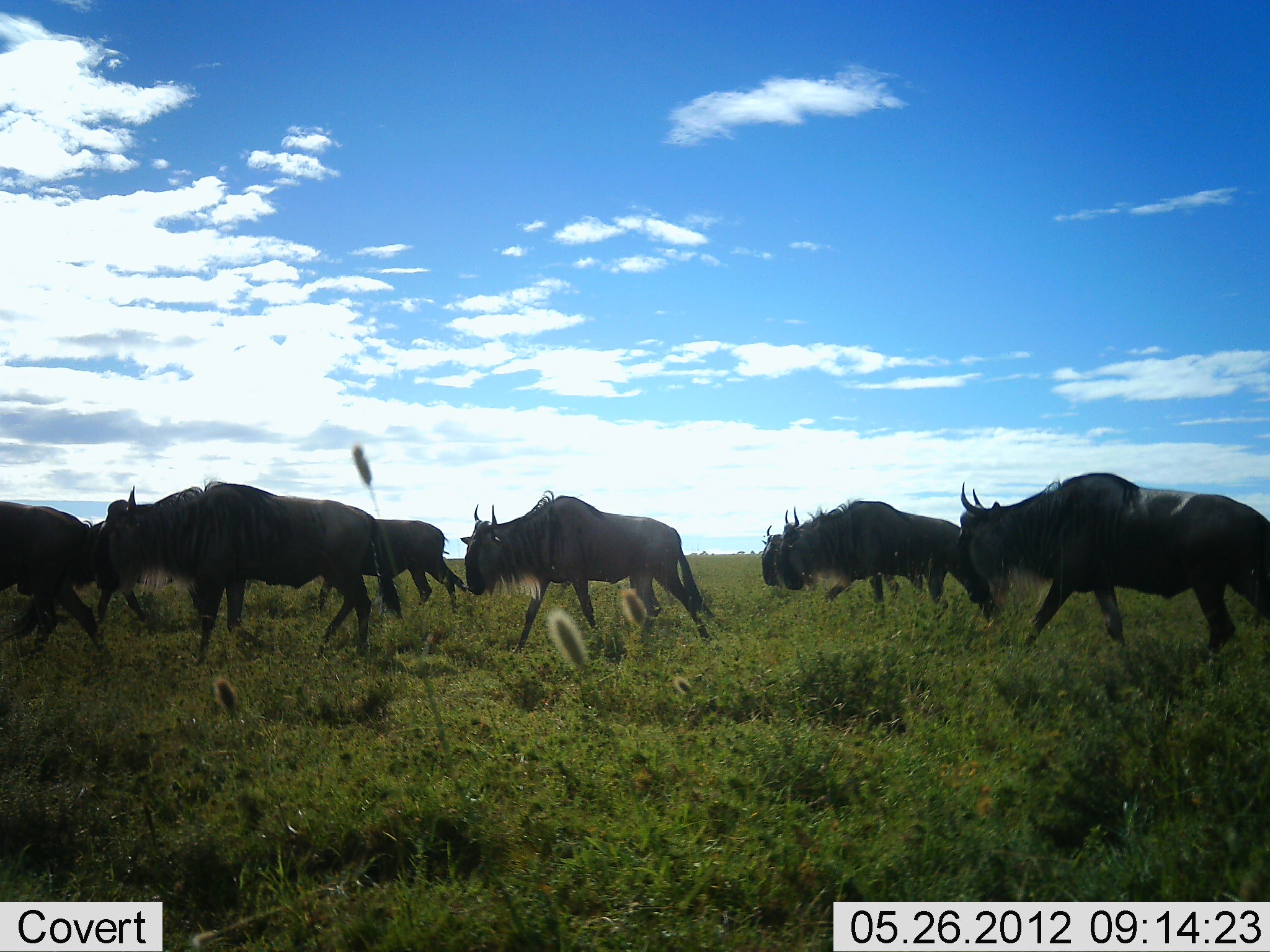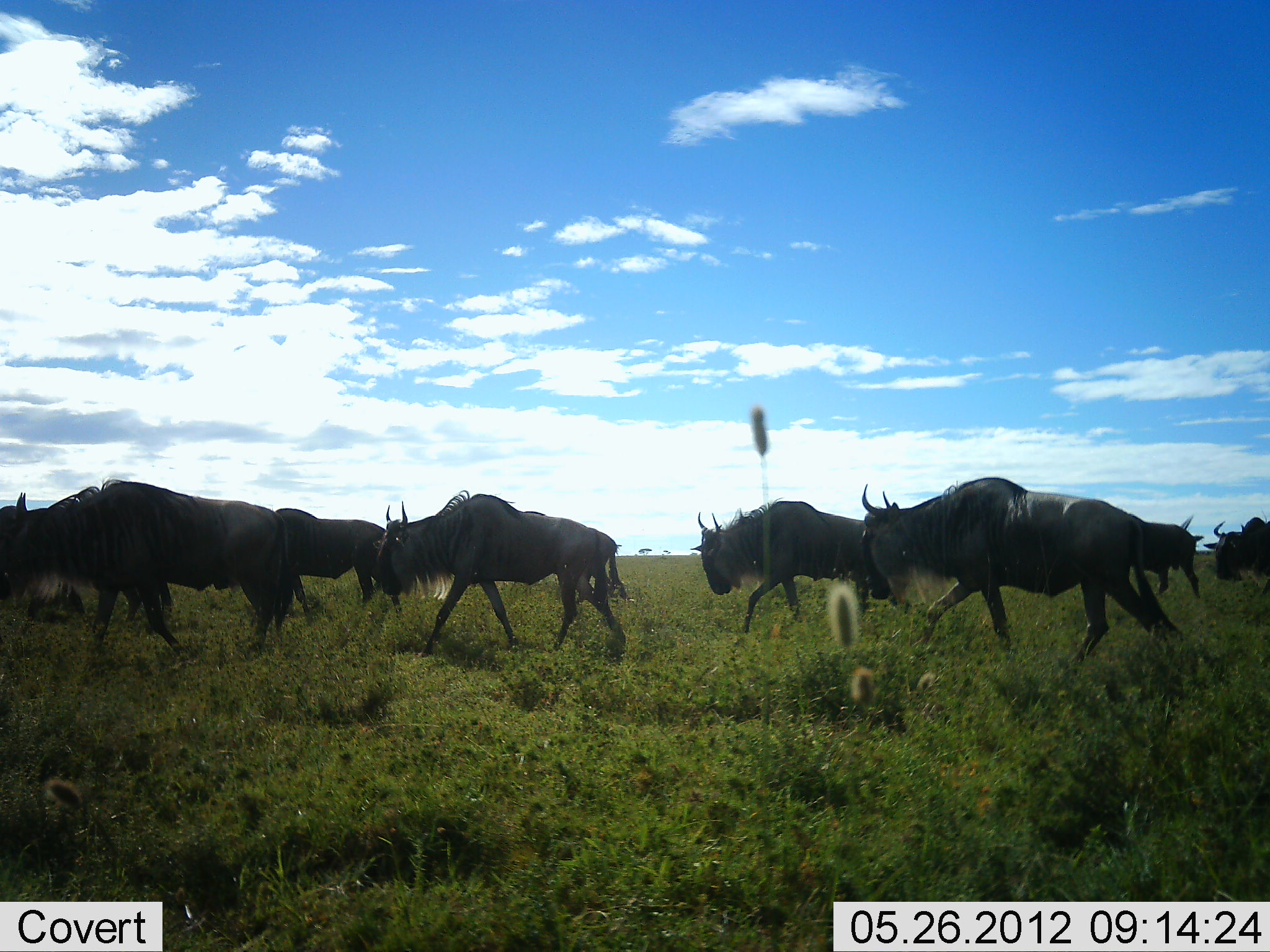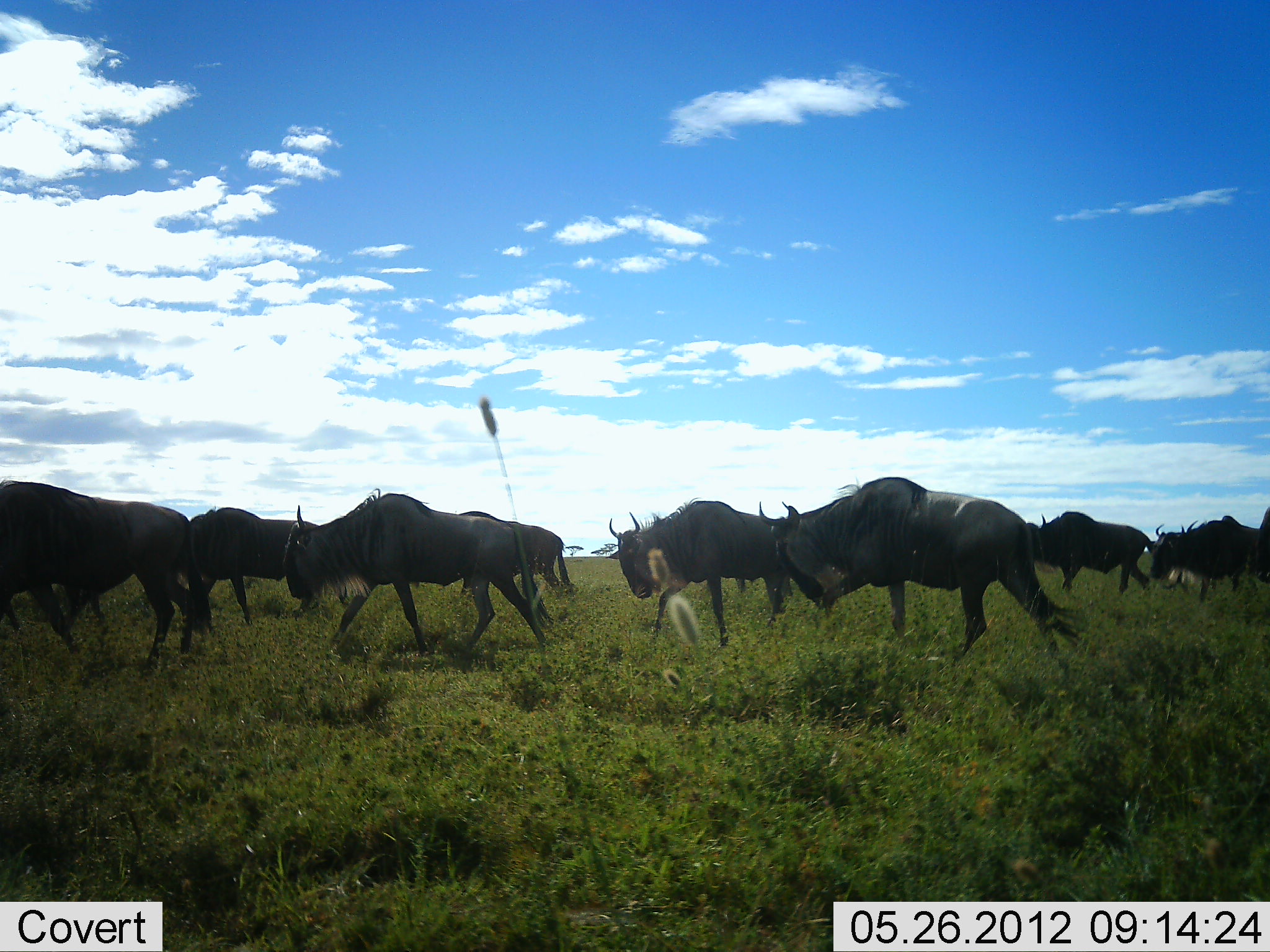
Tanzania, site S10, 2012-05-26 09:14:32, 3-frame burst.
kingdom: Animalia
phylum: Chordata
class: Mammalia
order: Artiodactyla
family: Bovidae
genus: Connochaetes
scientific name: Connochaetes taurinus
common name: blue wildebeest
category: wildebeest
Wildebeest (blue wildebeest) (Connochaetes taurinus), count 11-50. Behavior (volunteer vote fractions): standing 0%, resting 0%, moving 100%, interacting 0%. Young present (vote fraction): 0%. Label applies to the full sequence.